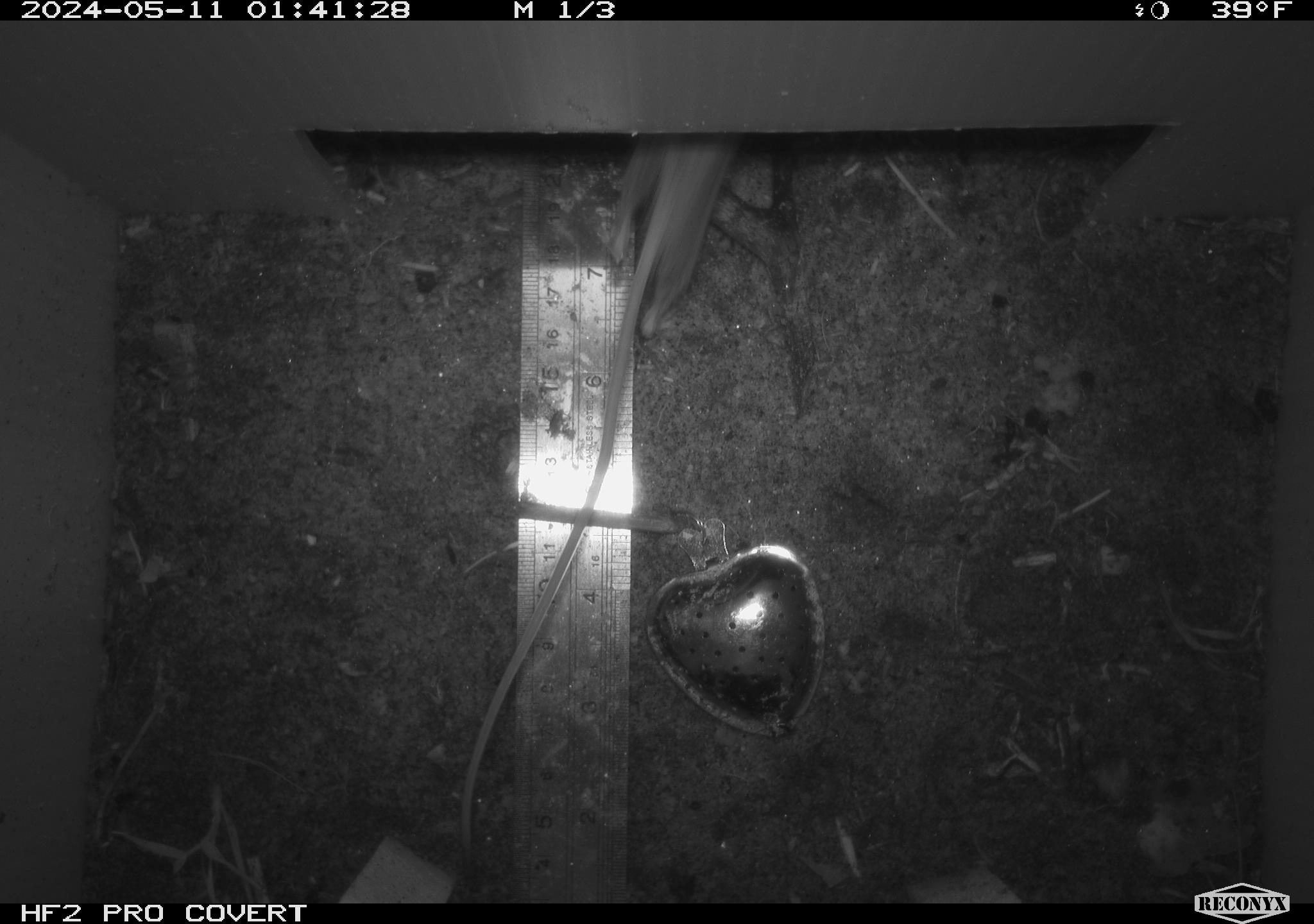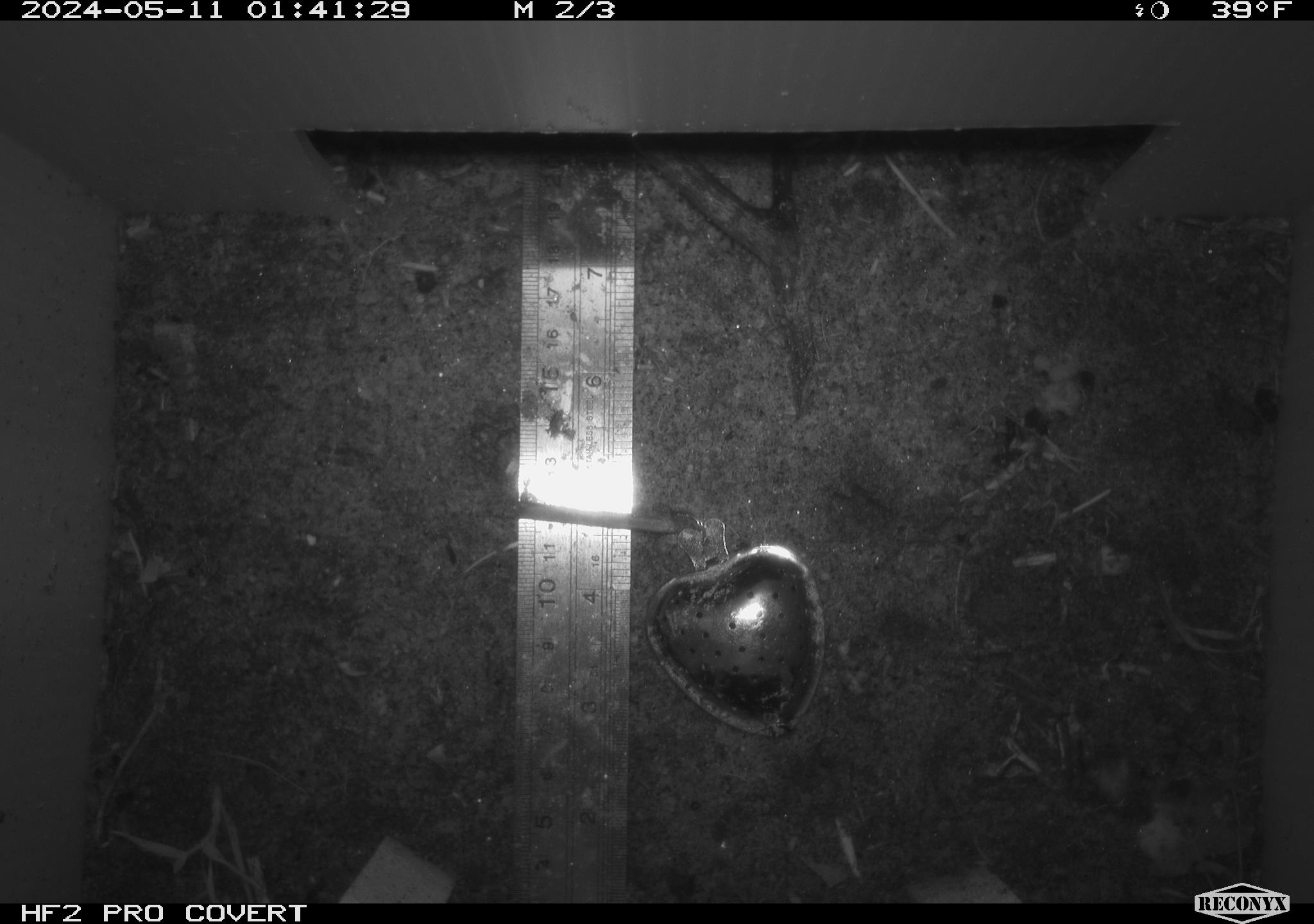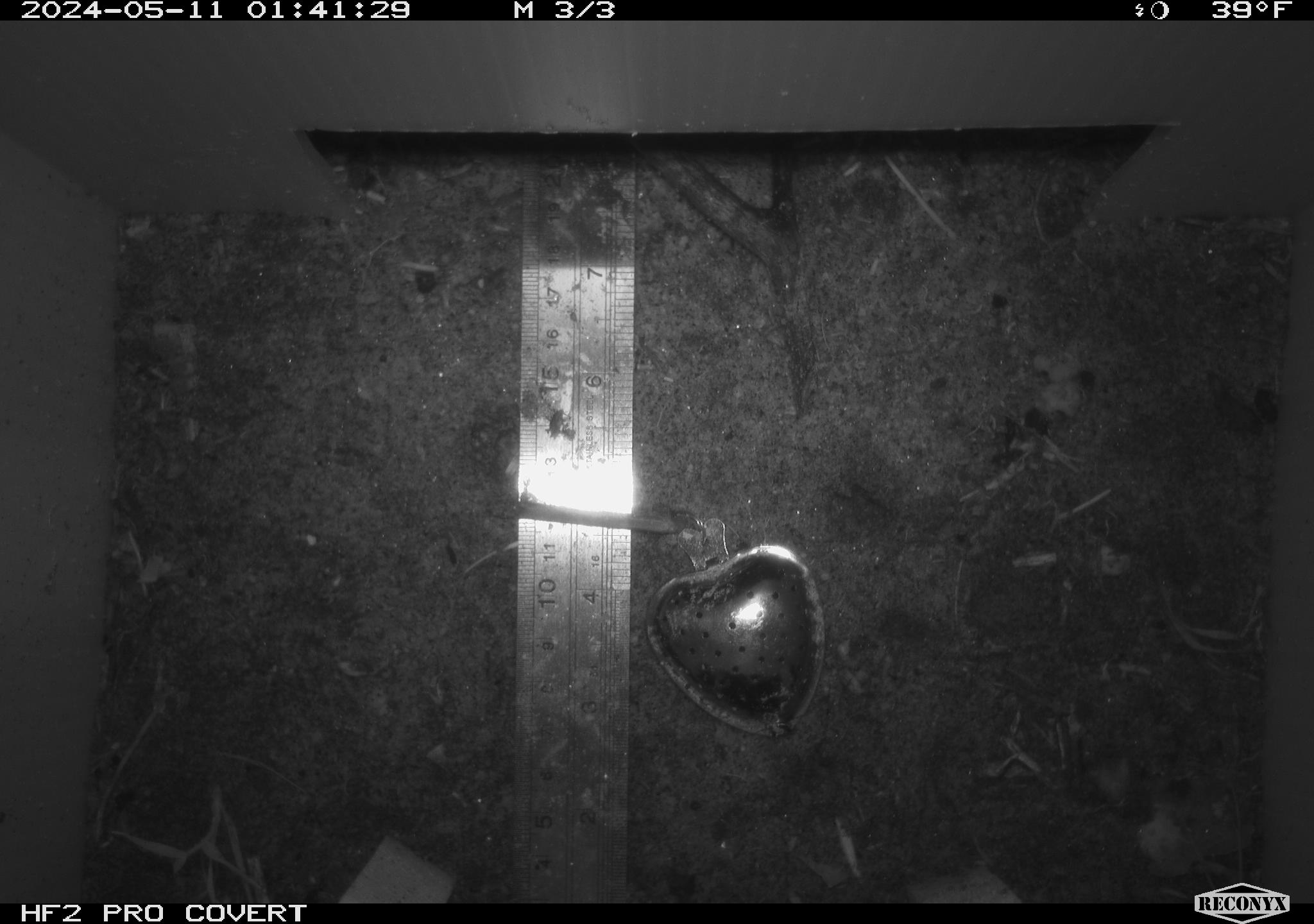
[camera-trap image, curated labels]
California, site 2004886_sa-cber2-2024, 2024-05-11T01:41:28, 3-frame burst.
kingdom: Animalia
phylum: Chordata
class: Mammalia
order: Rodentia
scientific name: Rodentia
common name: mouse species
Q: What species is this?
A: Mouse species (Rodentia).